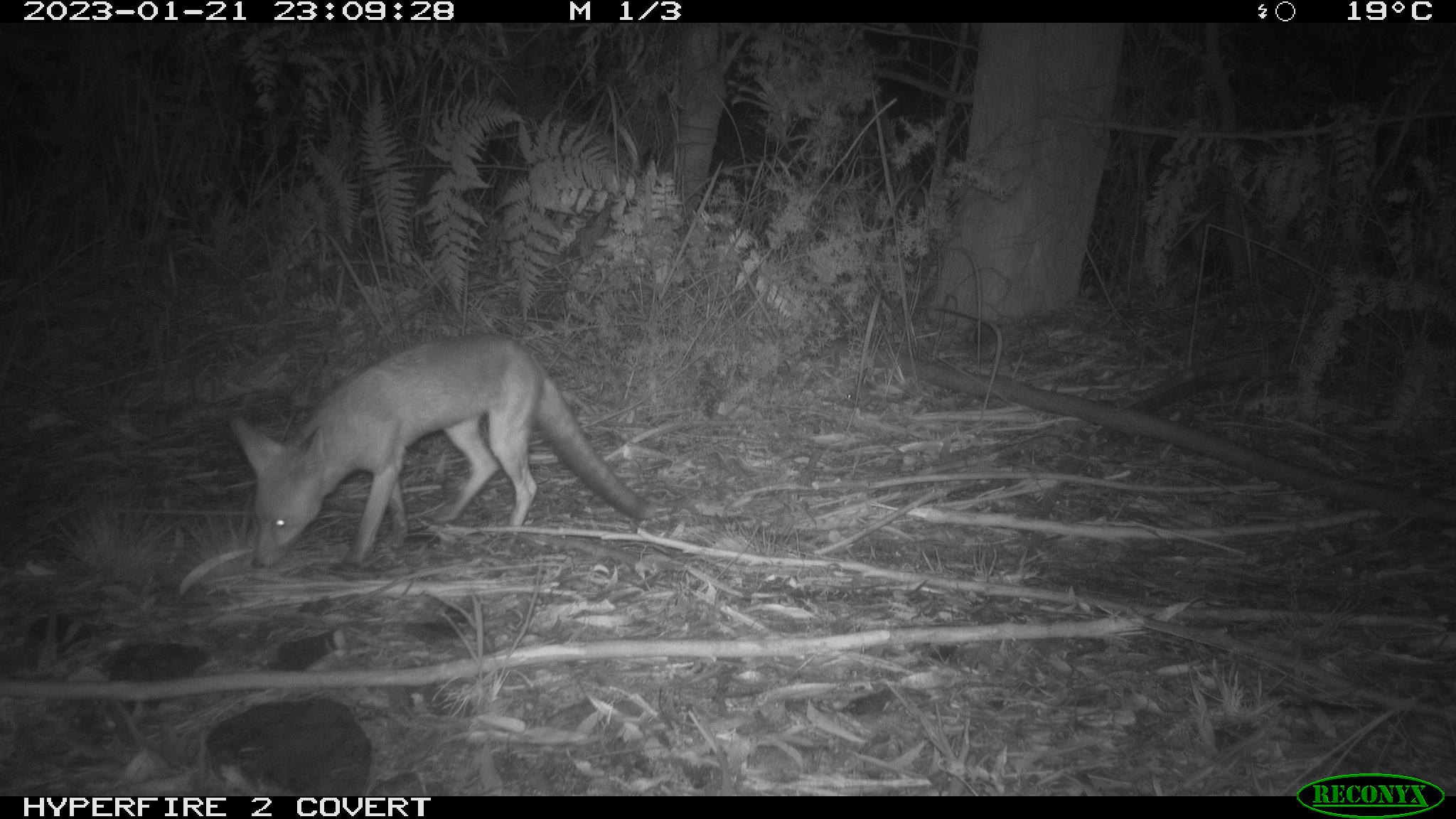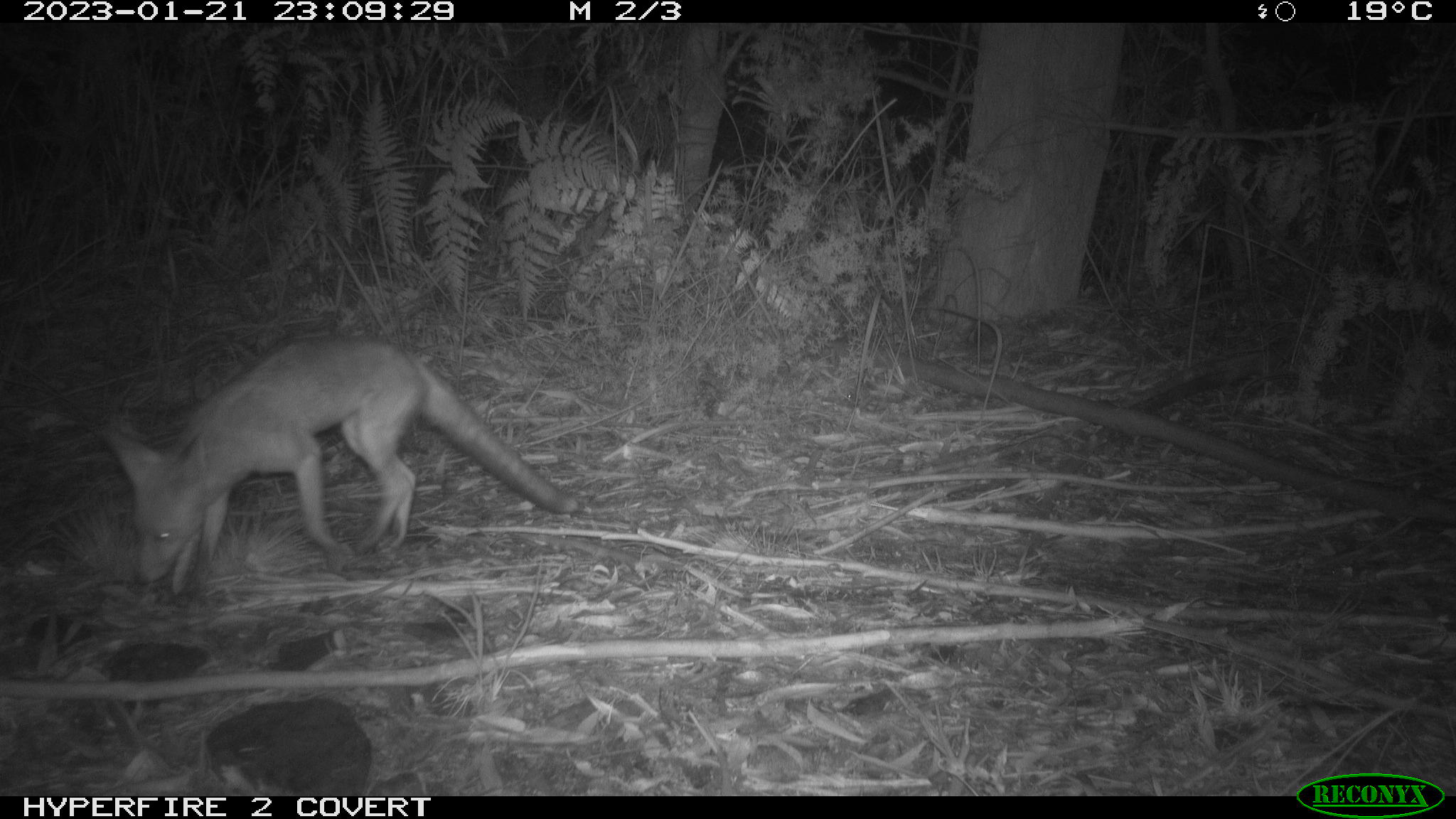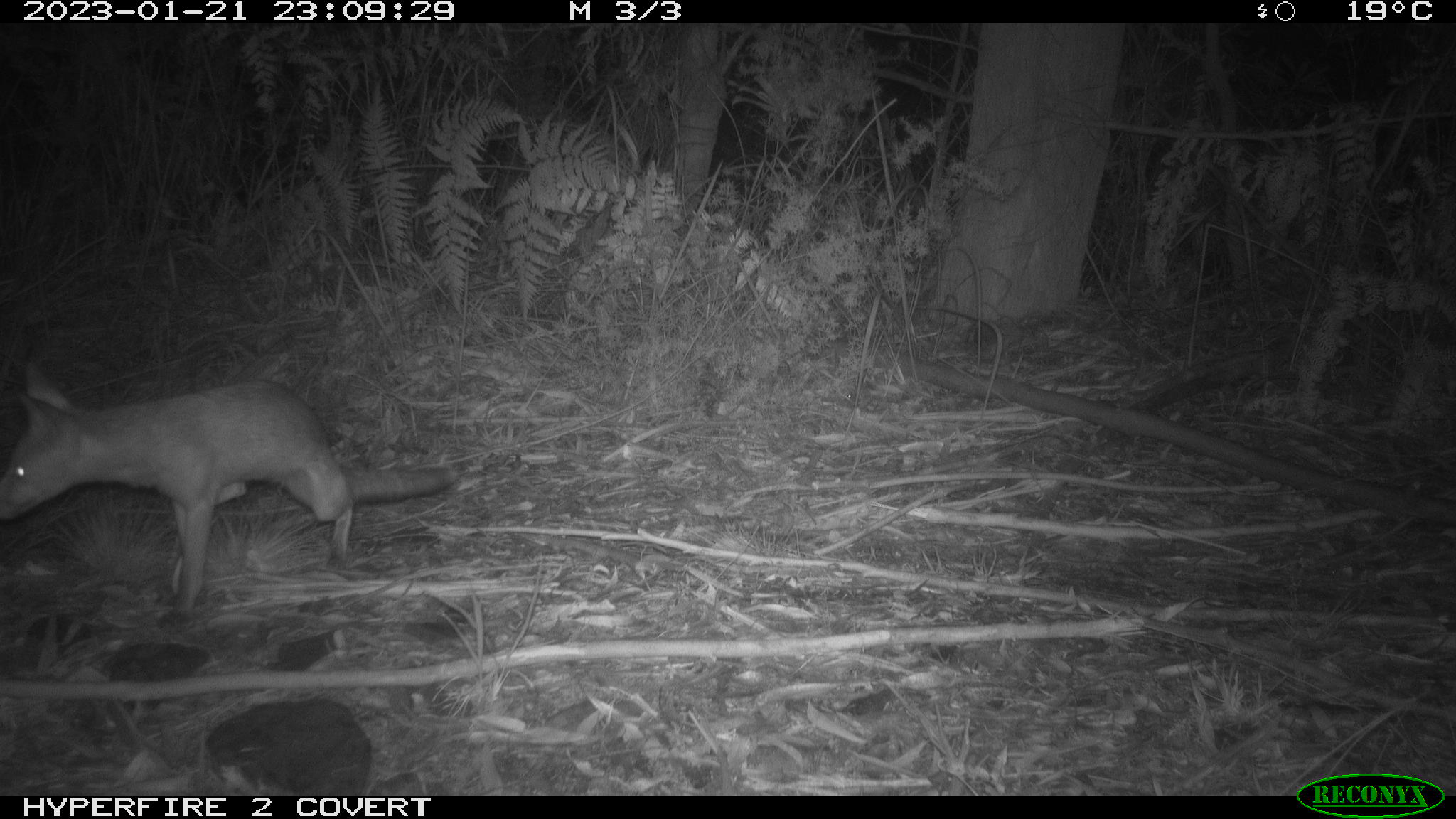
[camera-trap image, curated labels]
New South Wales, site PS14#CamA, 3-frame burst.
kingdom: Animalia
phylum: Chordata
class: Mammalia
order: Carnivora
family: Canidae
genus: Vulpes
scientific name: Vulpes vulpes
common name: red fox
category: fox